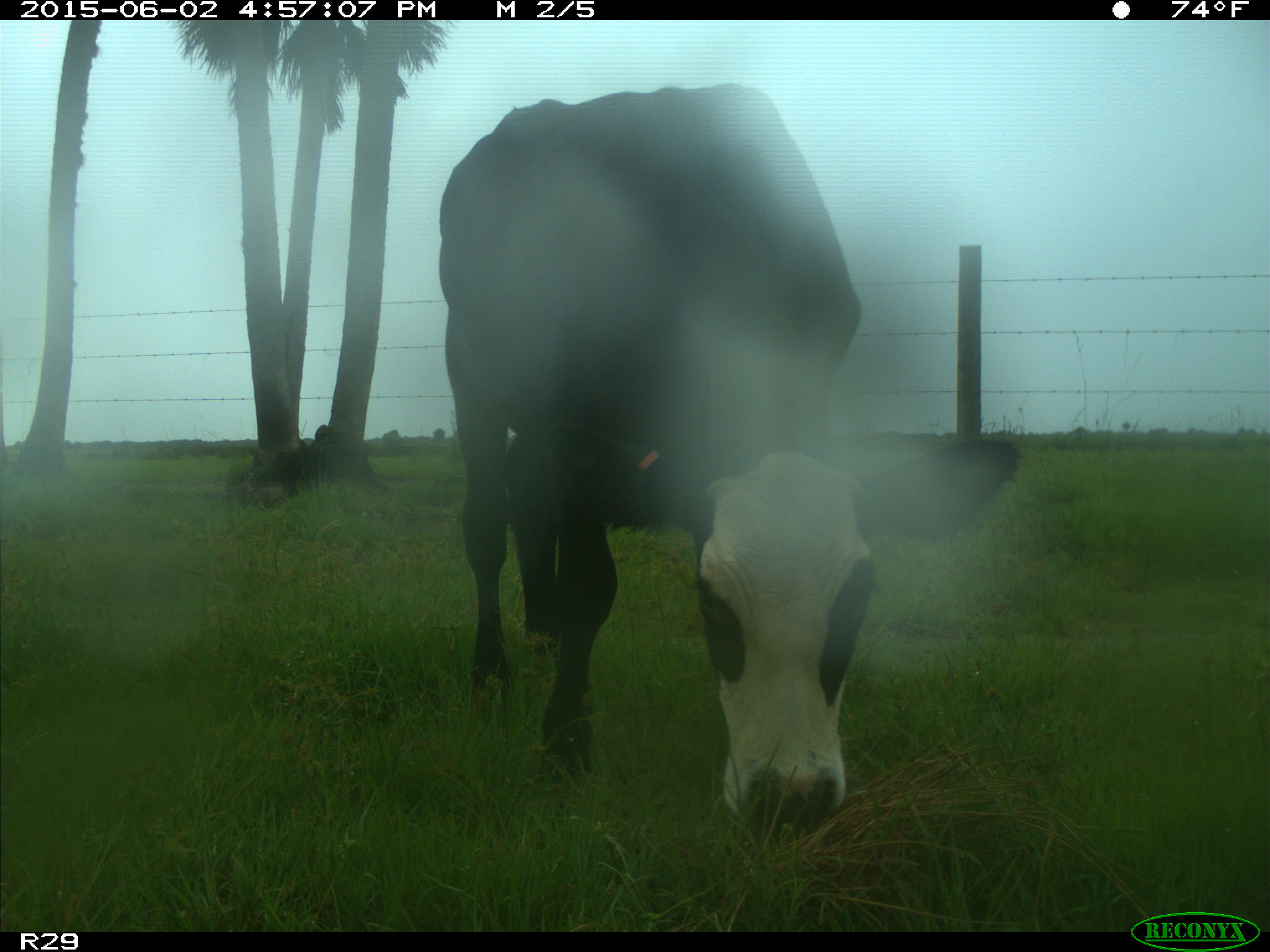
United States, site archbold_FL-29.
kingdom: Animalia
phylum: Chordata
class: Mammalia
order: Artiodactyla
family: Bovidae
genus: Bos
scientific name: Bos taurus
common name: domestic cow